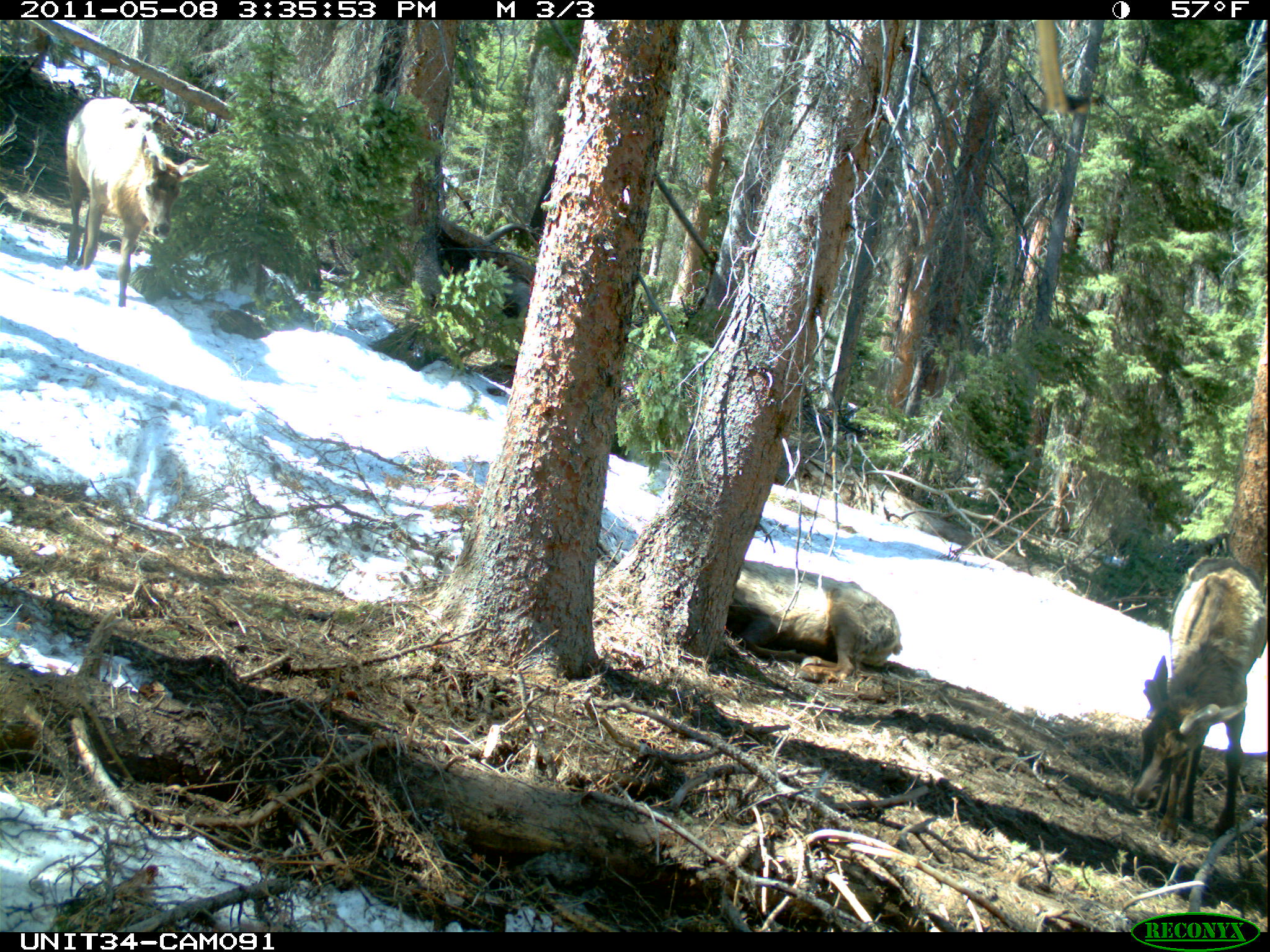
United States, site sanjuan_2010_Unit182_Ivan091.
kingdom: Animalia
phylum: Chordata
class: Mammalia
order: Artiodactyla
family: Cervidae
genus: Cervus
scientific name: Cervus elaphus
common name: red deer